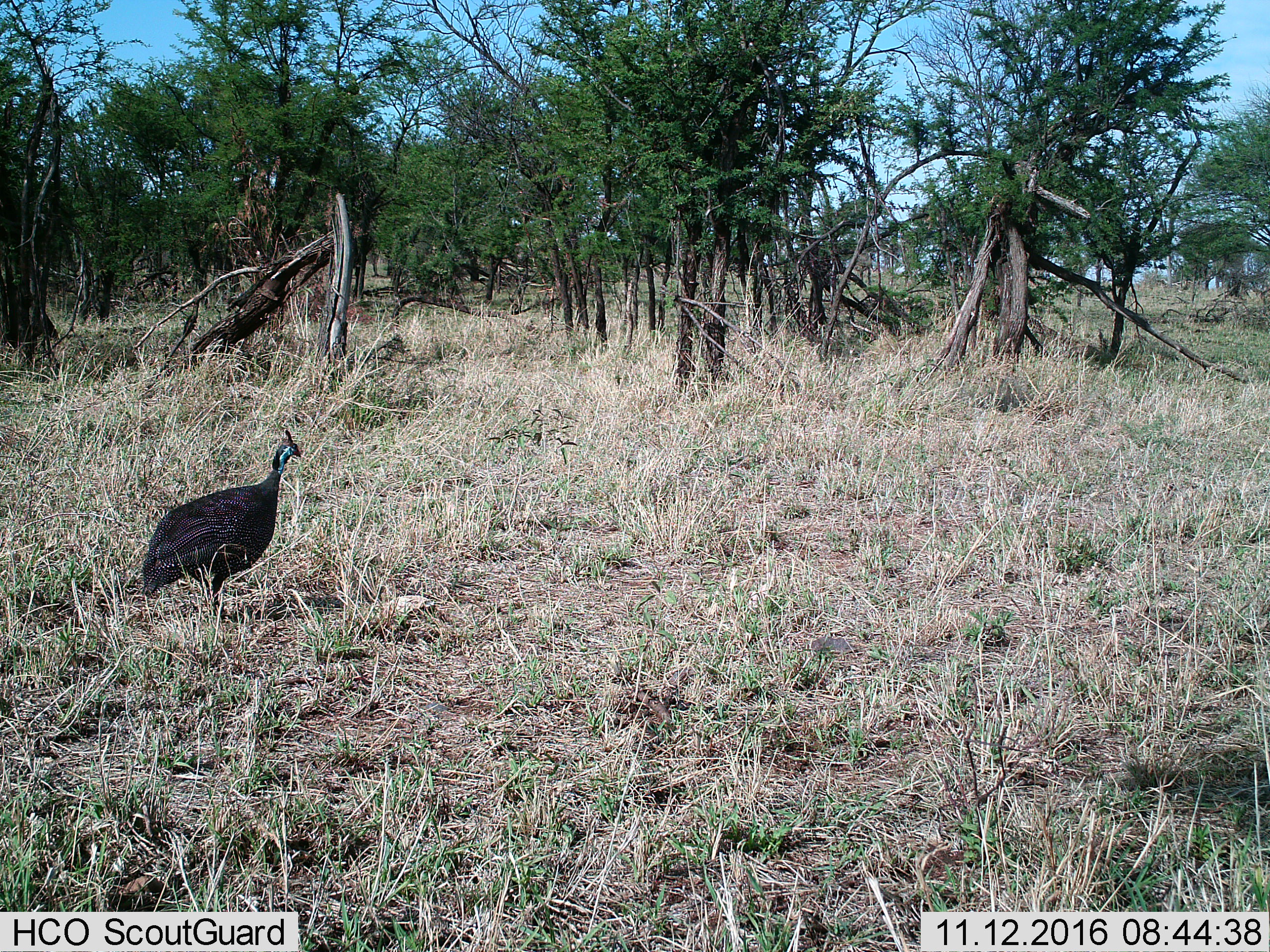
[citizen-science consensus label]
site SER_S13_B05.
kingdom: Animalia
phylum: Chordata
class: Aves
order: Galliformes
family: Numididae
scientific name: Numididae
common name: guineafowl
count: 1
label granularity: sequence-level